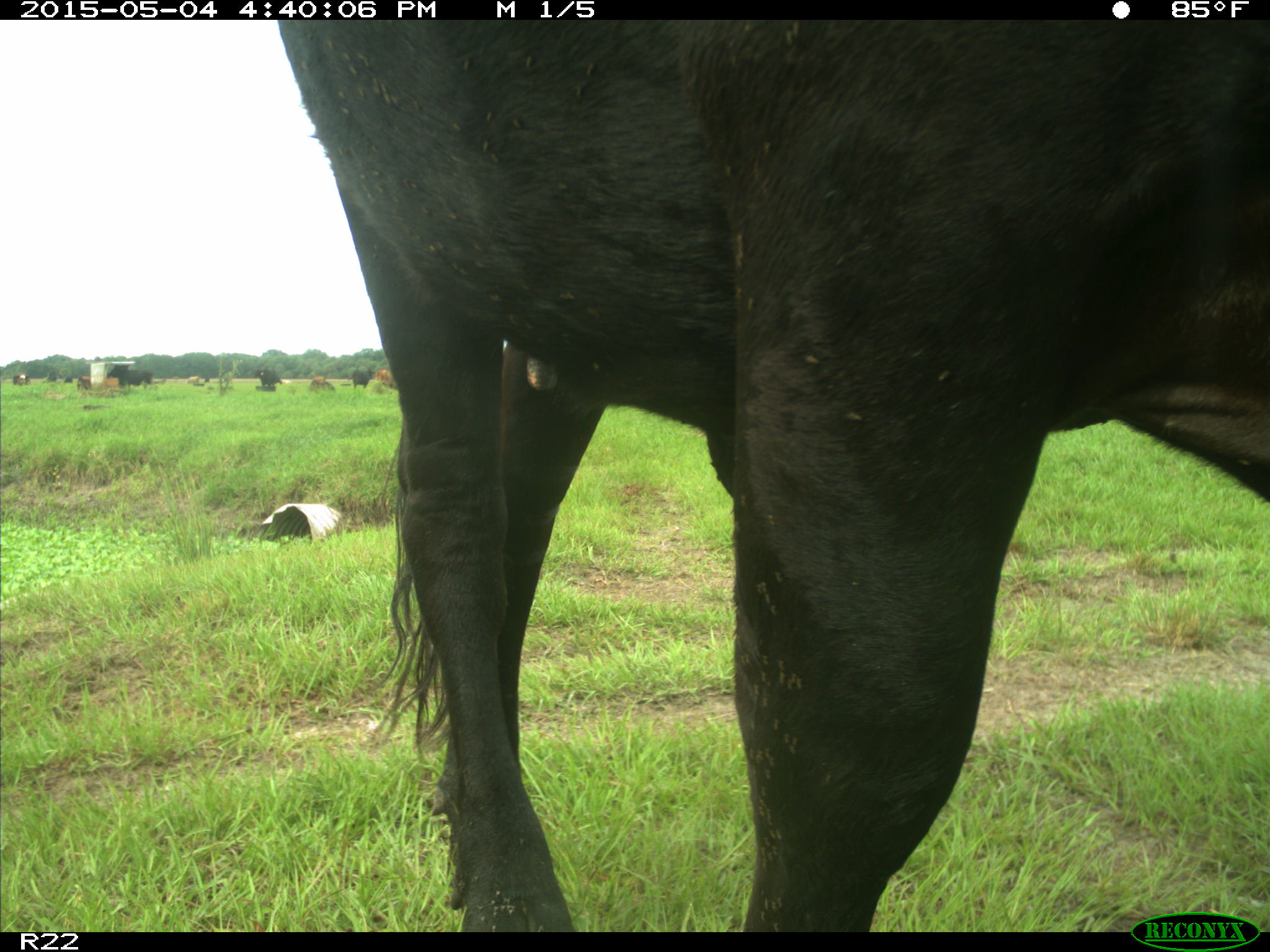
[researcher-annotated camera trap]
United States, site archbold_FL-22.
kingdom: Animalia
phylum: Chordata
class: Mammalia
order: Artiodactyla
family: Bovidae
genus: Bos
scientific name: Bos taurus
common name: domestic cow